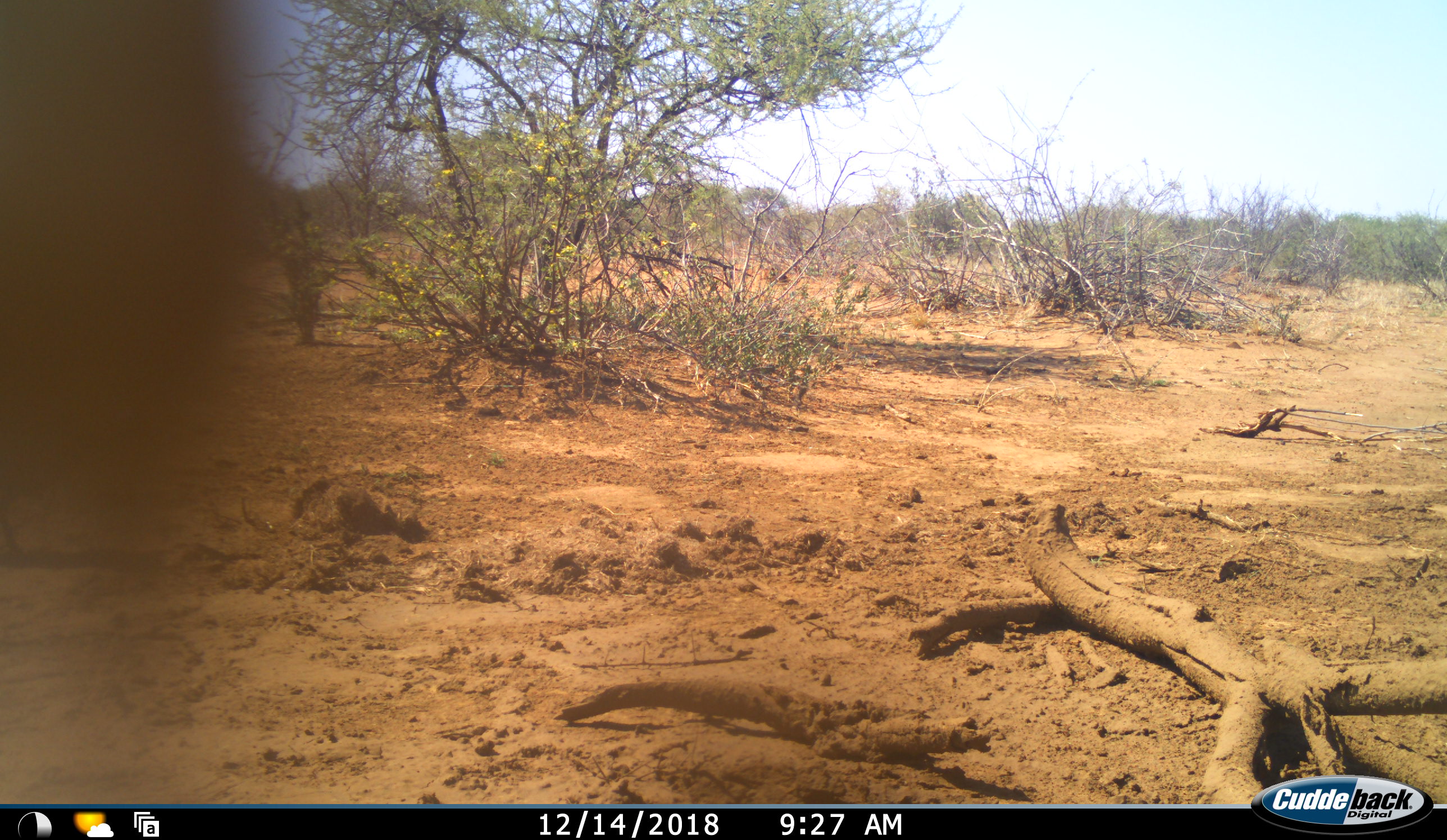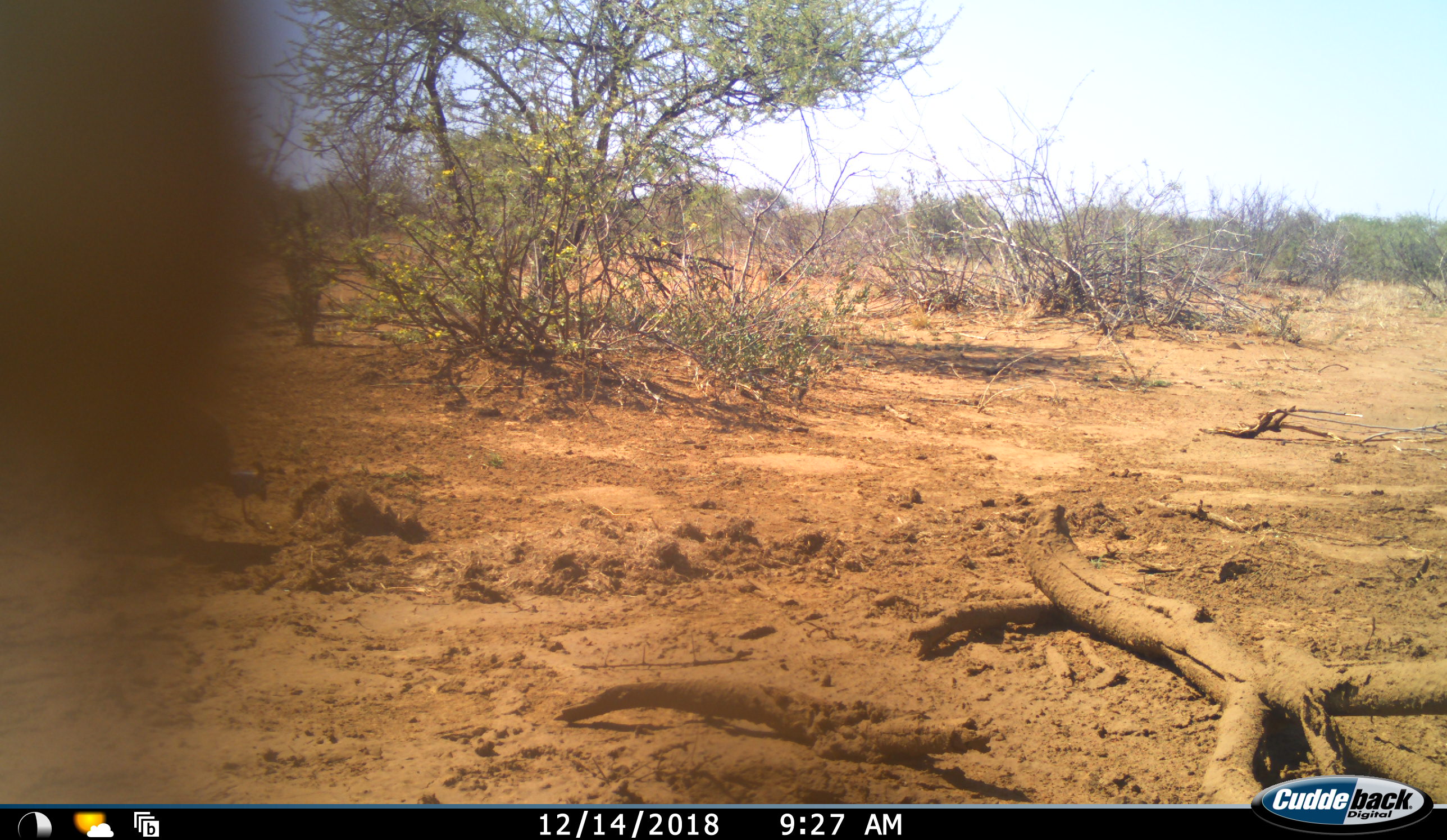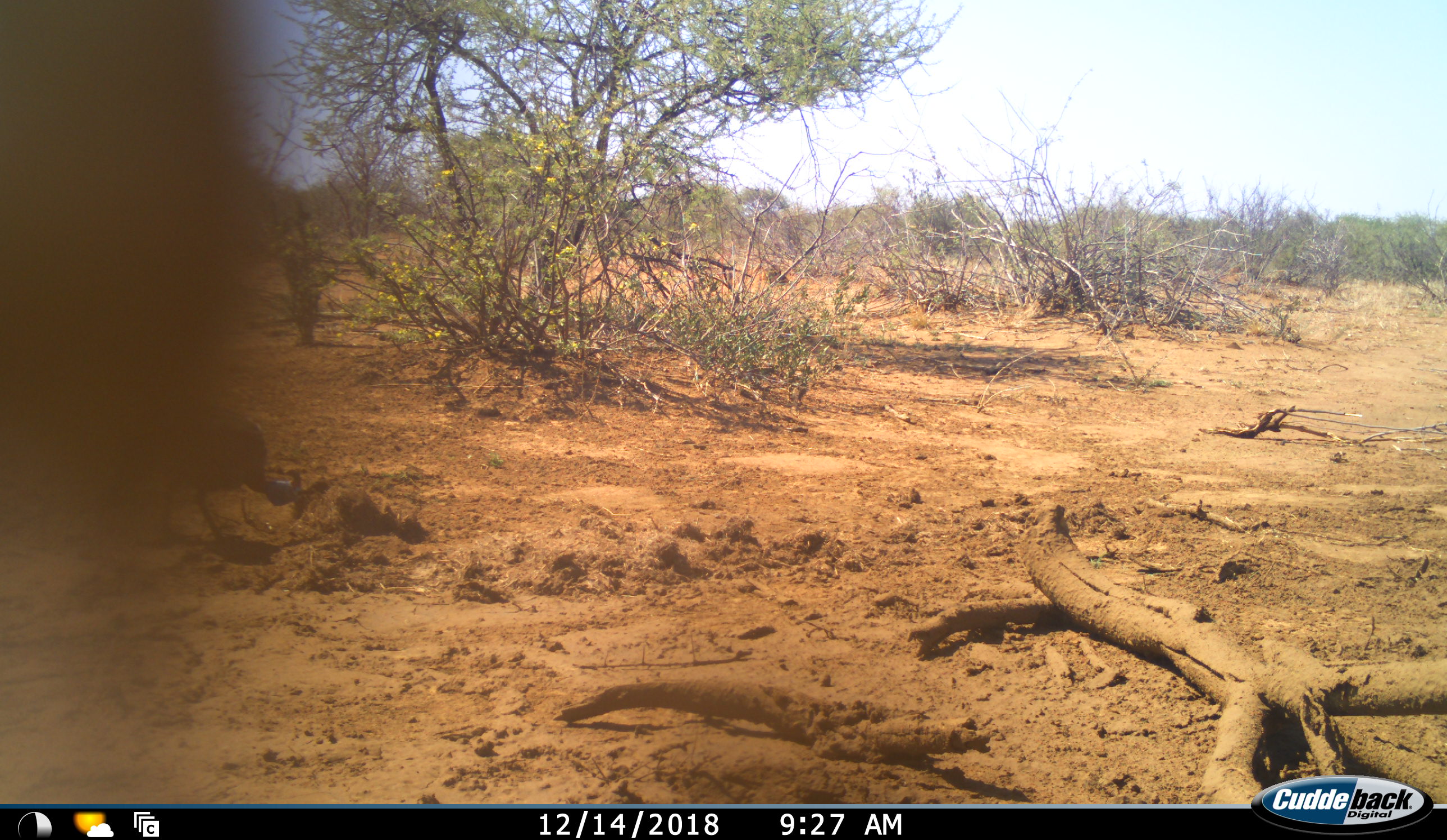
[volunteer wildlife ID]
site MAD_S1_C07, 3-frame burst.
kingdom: Animalia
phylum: Chordata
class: Aves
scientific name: Aves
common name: bird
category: birdother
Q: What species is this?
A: Birdother (bird) (Aves).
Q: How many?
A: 1.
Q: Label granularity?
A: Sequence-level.